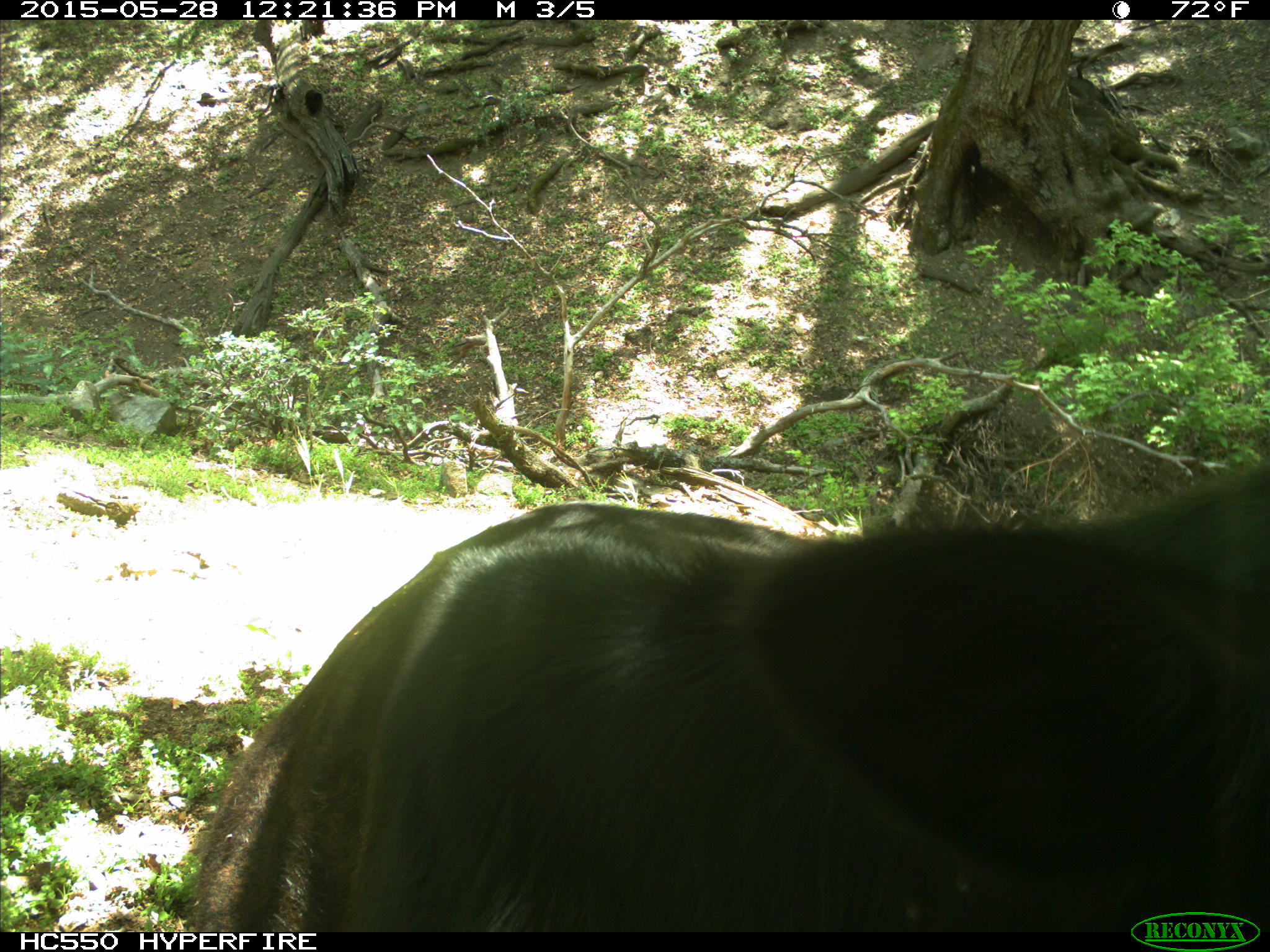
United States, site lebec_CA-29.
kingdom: Animalia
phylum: Chordata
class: Mammalia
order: Artiodactyla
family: Bovidae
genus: Bos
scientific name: Bos taurus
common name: domestic cow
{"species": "Bos taurus (domestic cow)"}